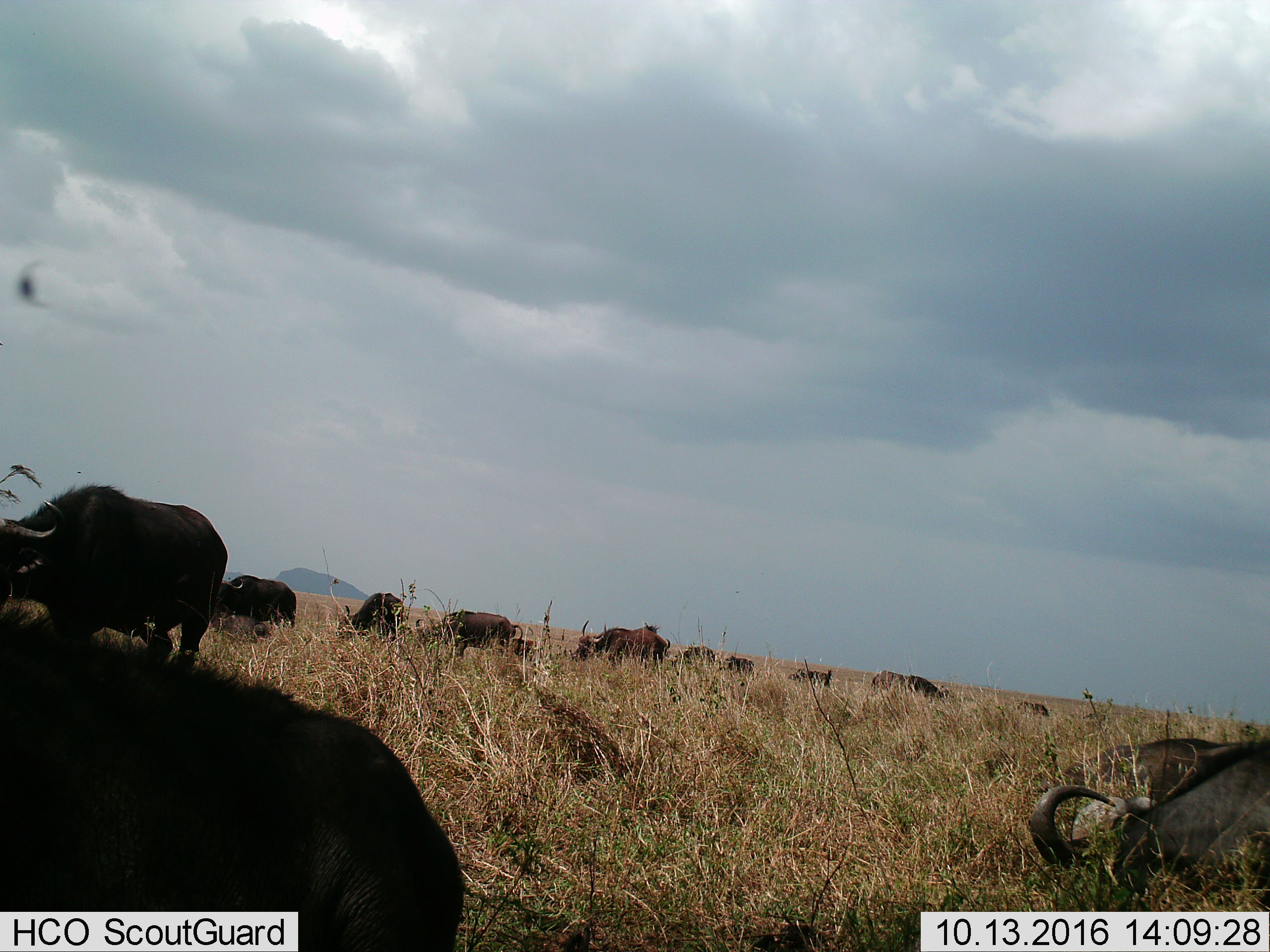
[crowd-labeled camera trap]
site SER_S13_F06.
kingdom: Animalia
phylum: Chordata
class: Mammalia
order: Artiodactyla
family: Bovidae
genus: Syncerus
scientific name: Syncerus caffer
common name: african buffalo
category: buffalo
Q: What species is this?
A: Buffalo (african buffalo) (Syncerus caffer).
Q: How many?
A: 11-50.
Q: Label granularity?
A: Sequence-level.